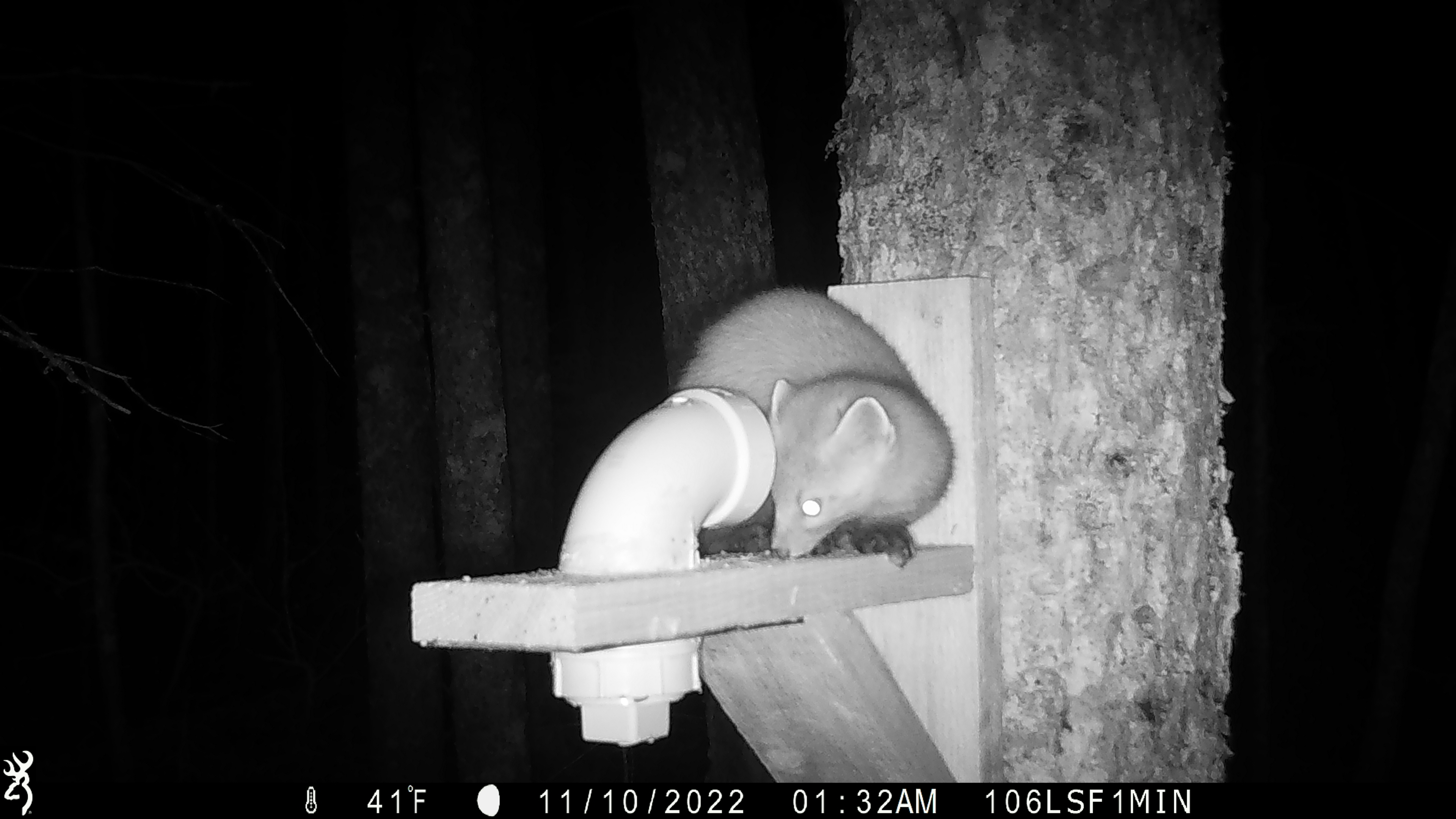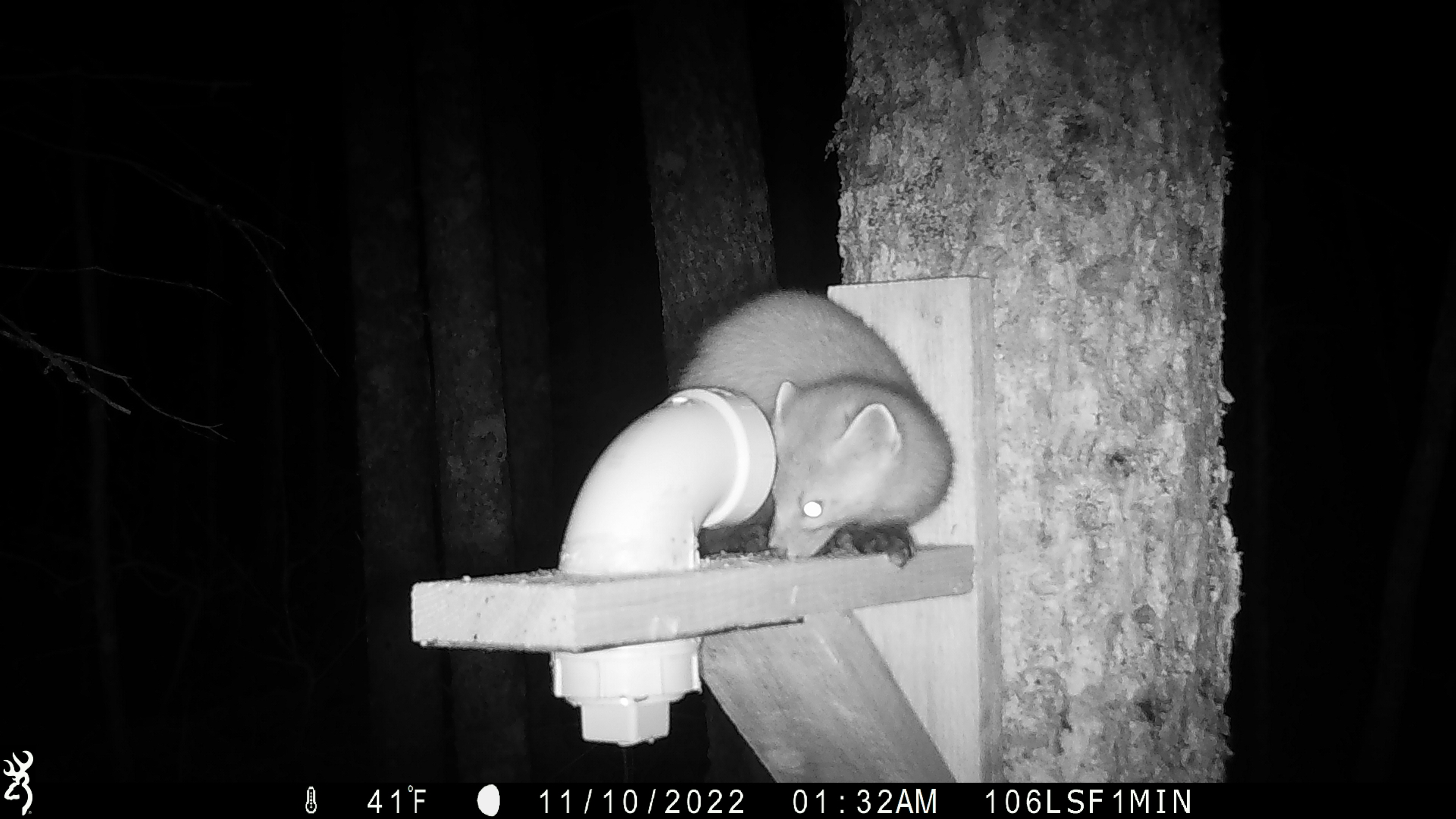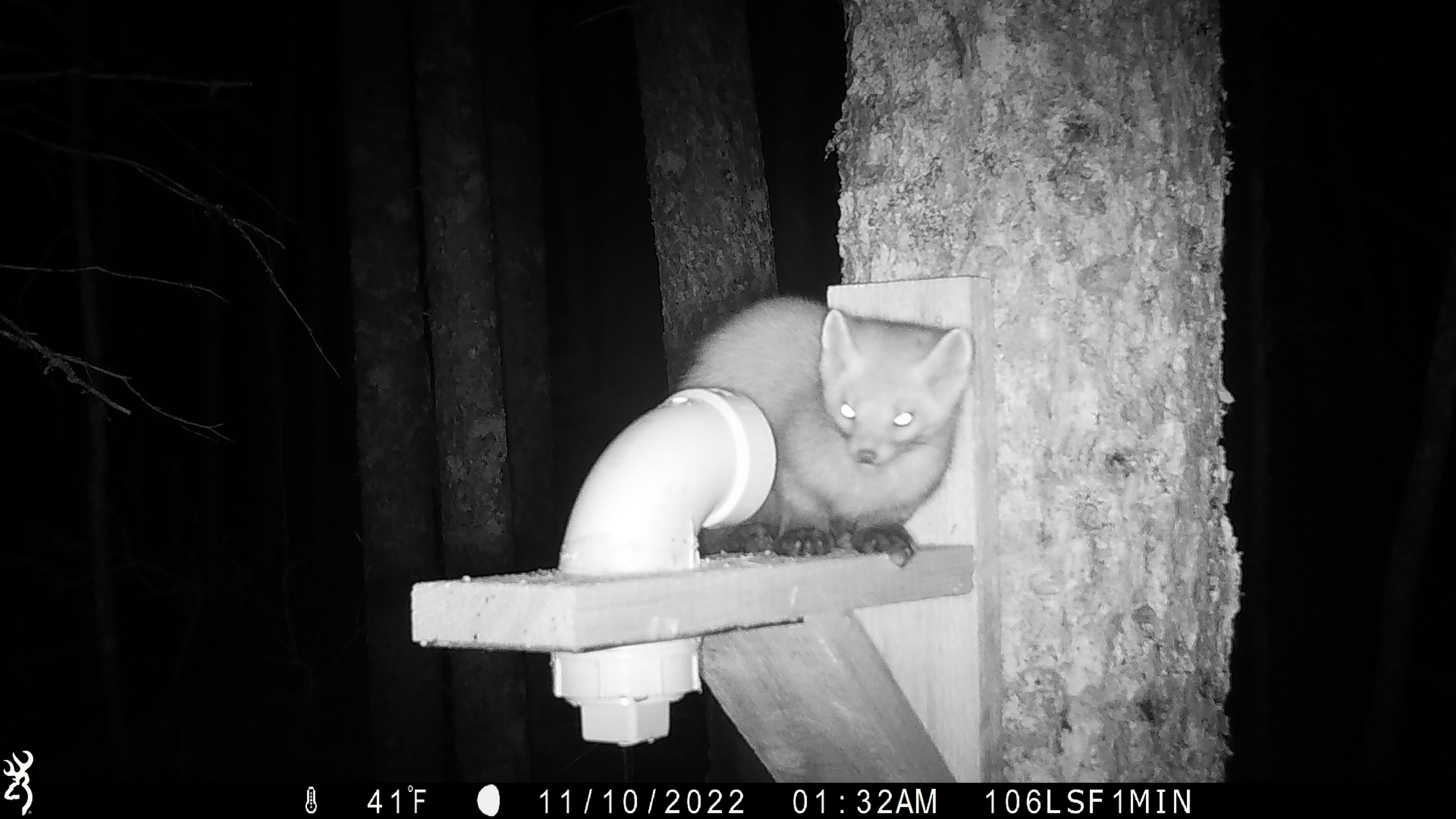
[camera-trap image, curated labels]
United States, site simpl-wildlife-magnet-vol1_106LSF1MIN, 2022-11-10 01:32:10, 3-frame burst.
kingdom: Animalia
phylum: Chordata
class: Mammalia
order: Carnivora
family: Mustelidae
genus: Martes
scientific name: Martes americana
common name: american marten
American marten (Martes americana).